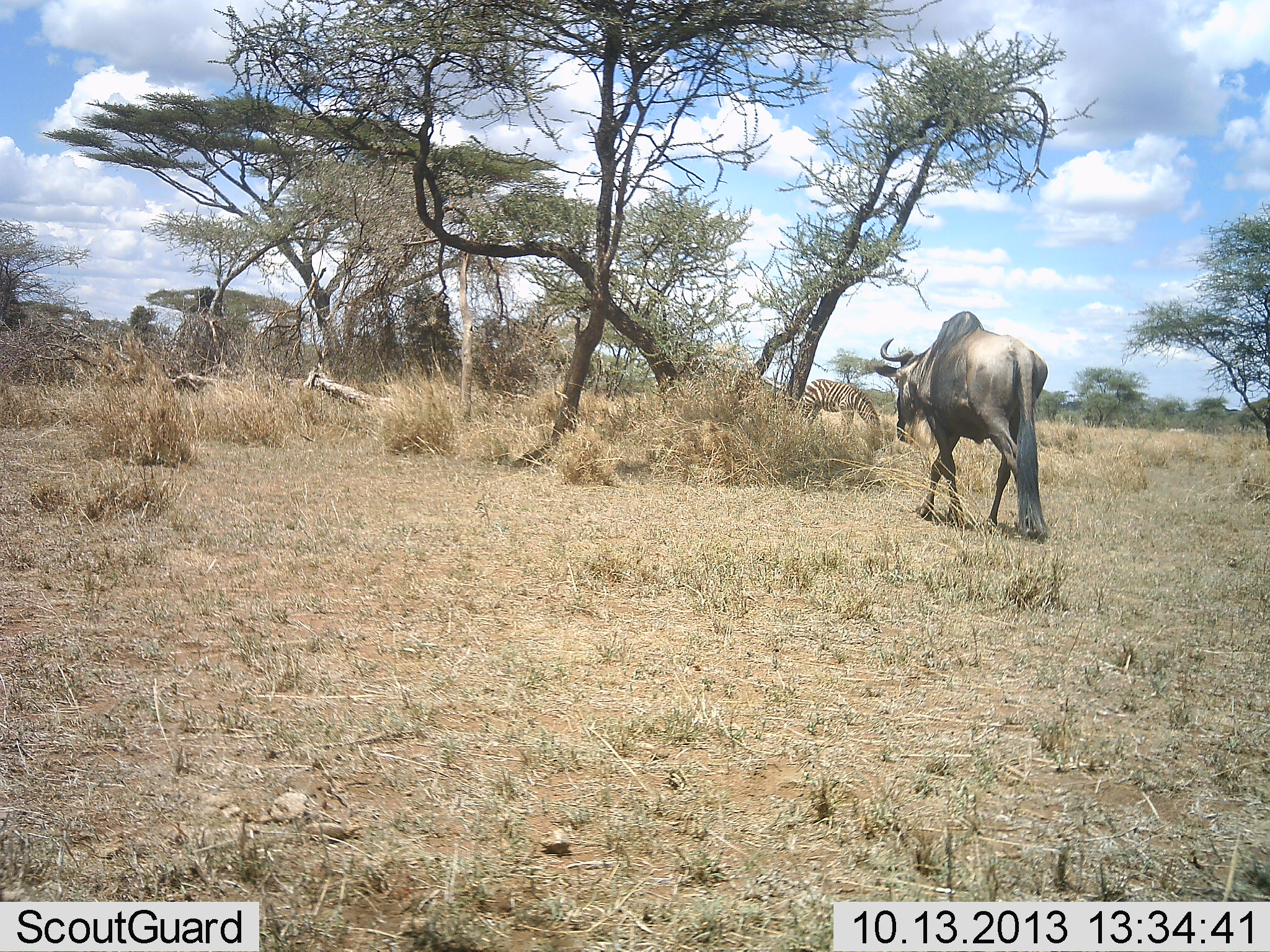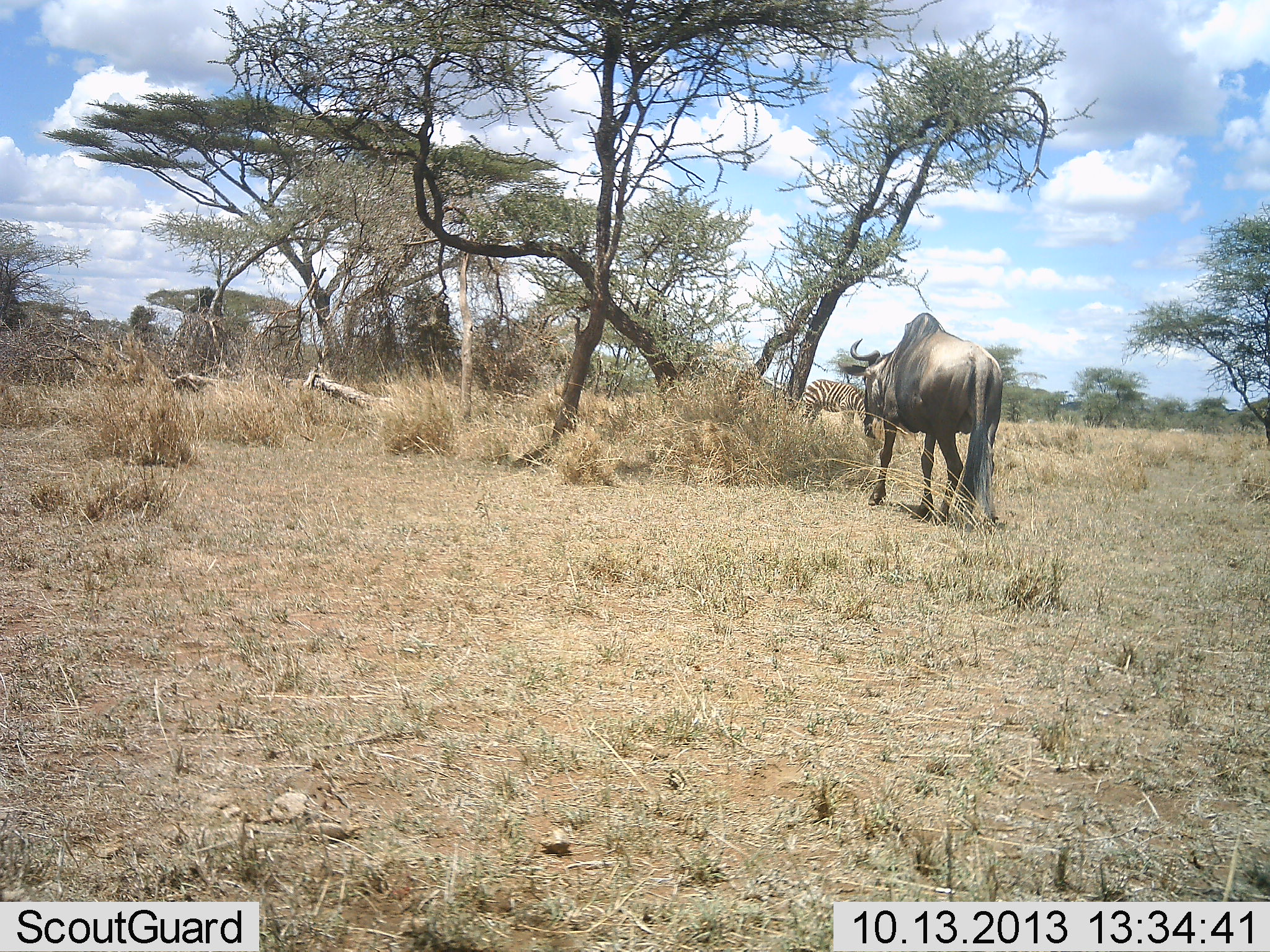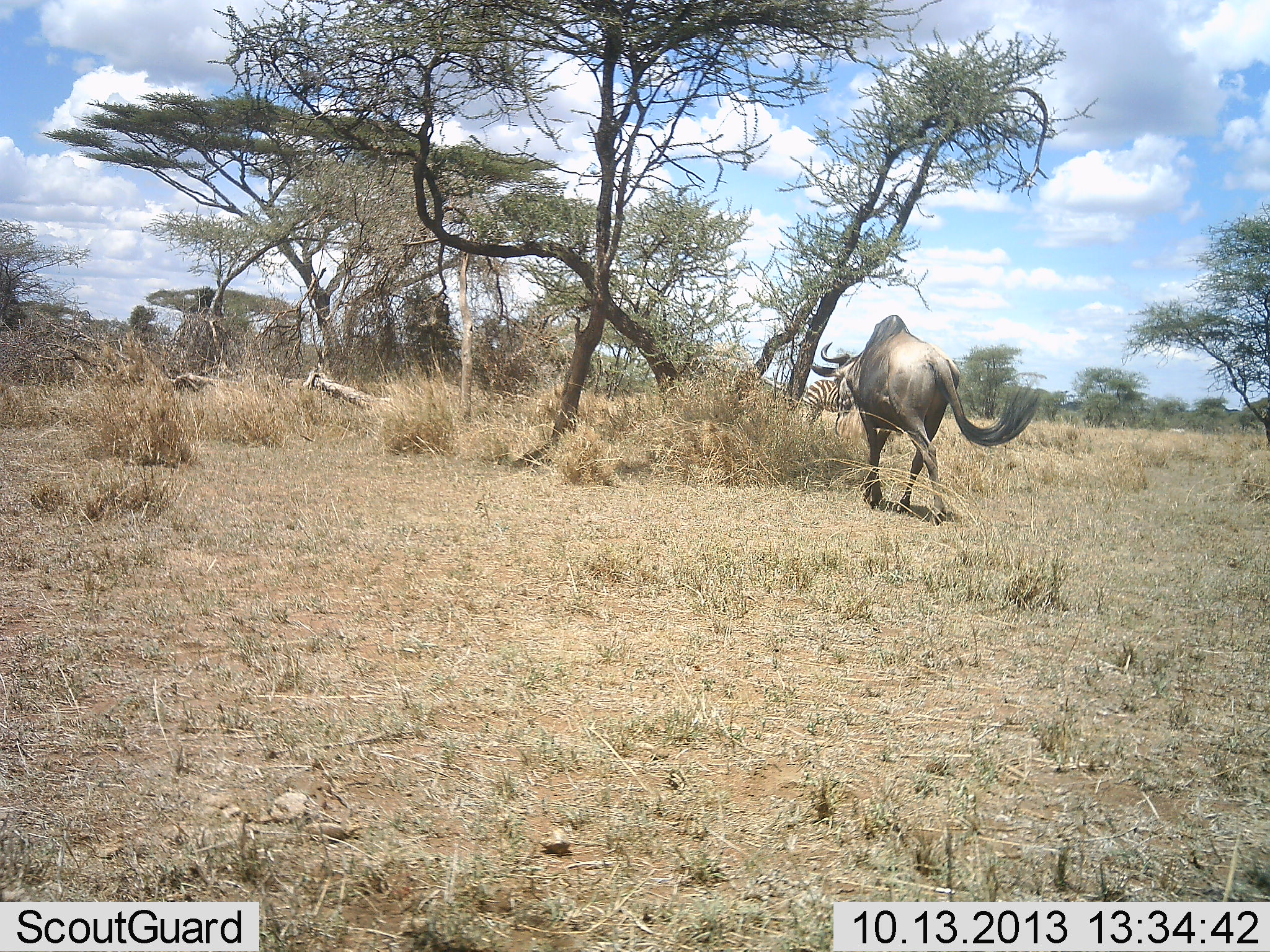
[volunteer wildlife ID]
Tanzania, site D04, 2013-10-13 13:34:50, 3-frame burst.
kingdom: Animalia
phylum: Chordata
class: Mammalia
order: Artiodactyla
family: Bovidae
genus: Connochaetes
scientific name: Connochaetes taurinus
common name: blue wildebeest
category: wildebeest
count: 1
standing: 17%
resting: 0%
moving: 83%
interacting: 0%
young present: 0%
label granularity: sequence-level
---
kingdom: Animalia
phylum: Chordata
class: Mammalia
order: Perissodactyla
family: Equidae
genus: Equus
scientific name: Equus quagga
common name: plains zebra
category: zebra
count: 1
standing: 40%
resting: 0%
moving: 0%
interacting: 0%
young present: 0%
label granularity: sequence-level